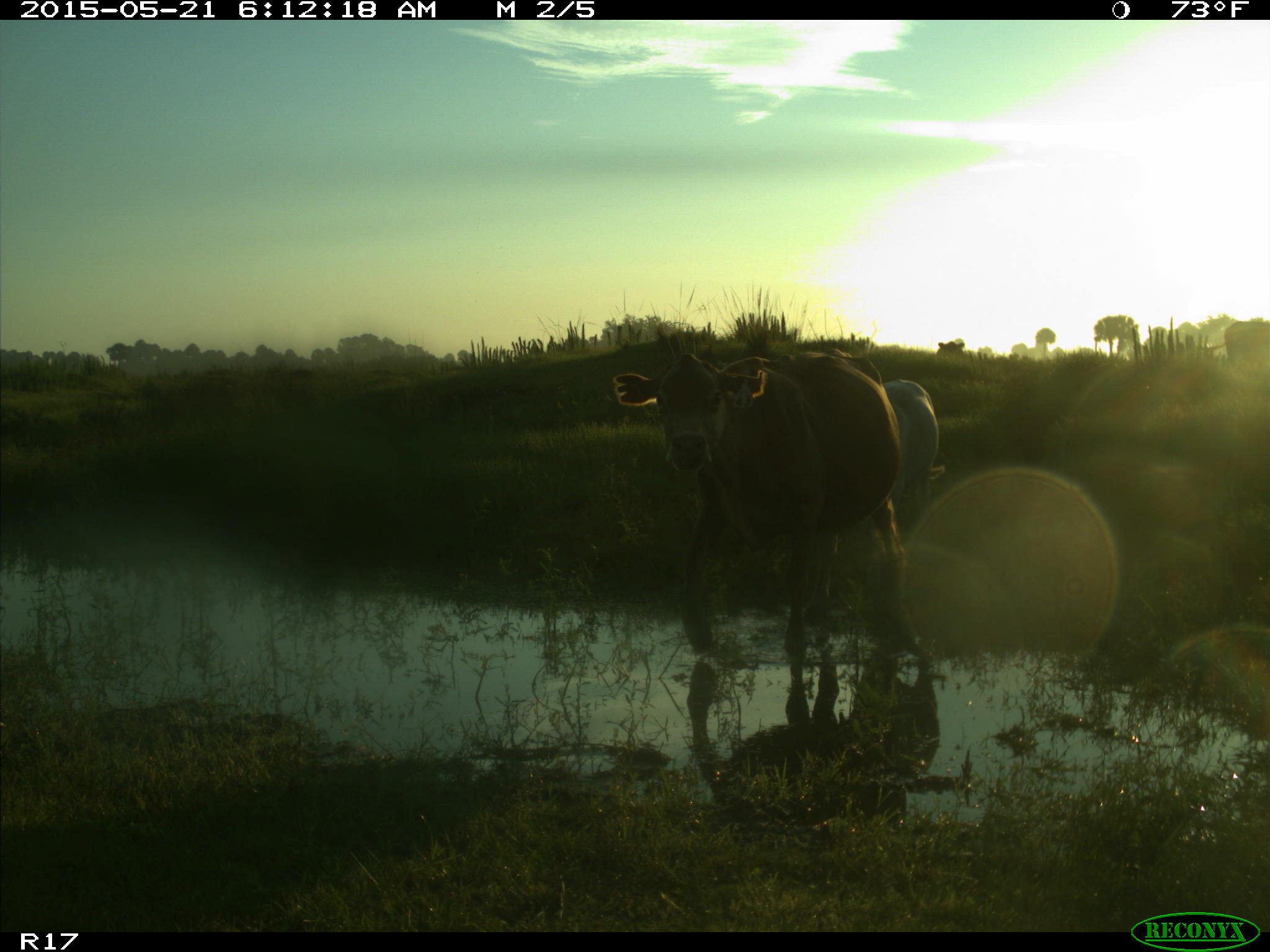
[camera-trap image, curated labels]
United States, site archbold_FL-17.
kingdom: Animalia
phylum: Chordata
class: Mammalia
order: Artiodactyla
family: Bovidae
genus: Bos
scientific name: Bos taurus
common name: domestic cow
Bos taurus (domestic cow).